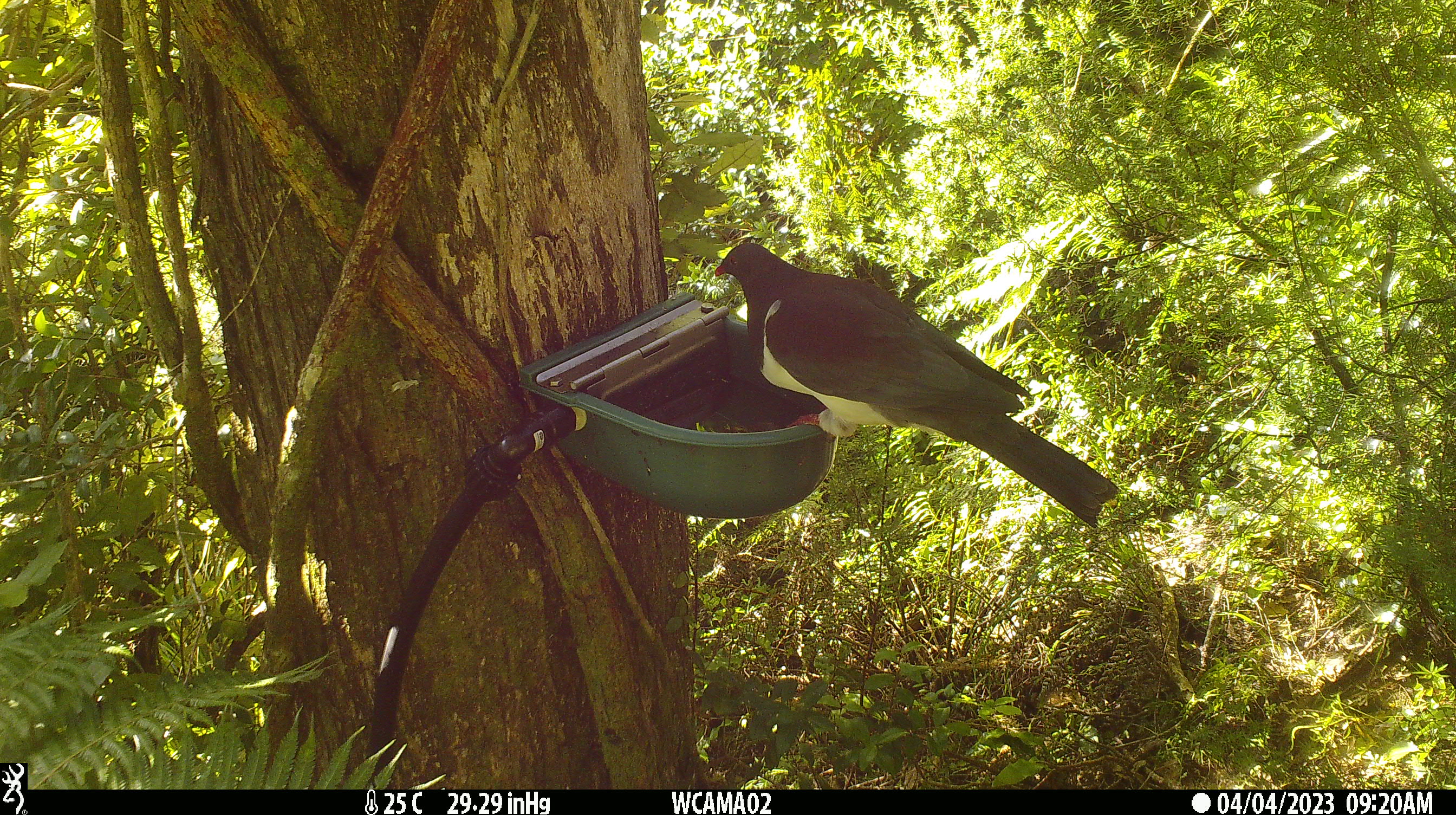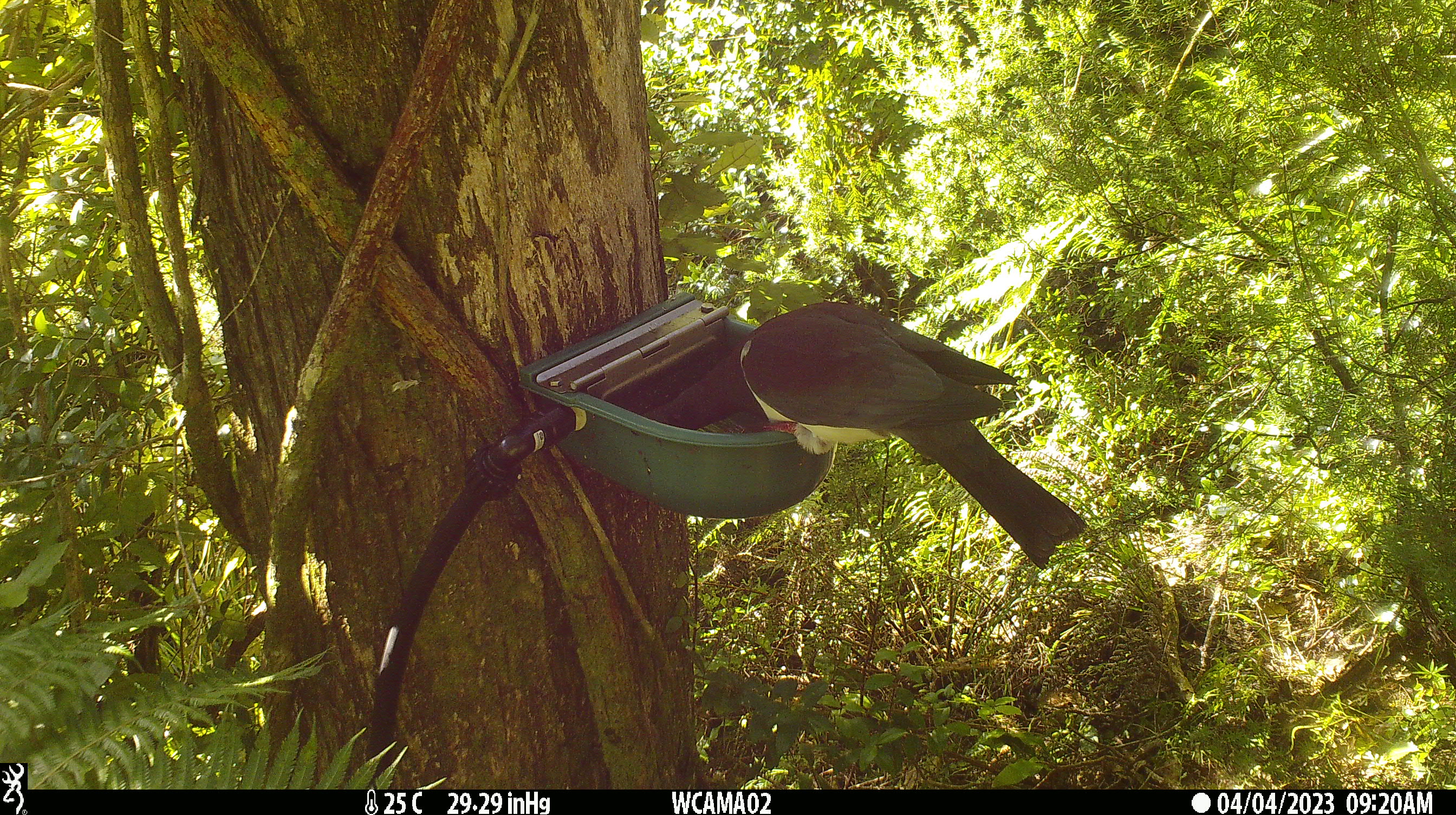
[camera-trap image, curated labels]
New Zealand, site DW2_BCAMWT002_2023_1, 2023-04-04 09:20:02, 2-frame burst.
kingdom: Animalia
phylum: Chordata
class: Aves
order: Columbiformes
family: Columbidae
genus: Hemiphaga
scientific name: Hemiphaga novaeseelandiae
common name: new zealand pigeon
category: kereru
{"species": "kereru (new zealand pigeon) (Hemiphaga novaeseelandiae)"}